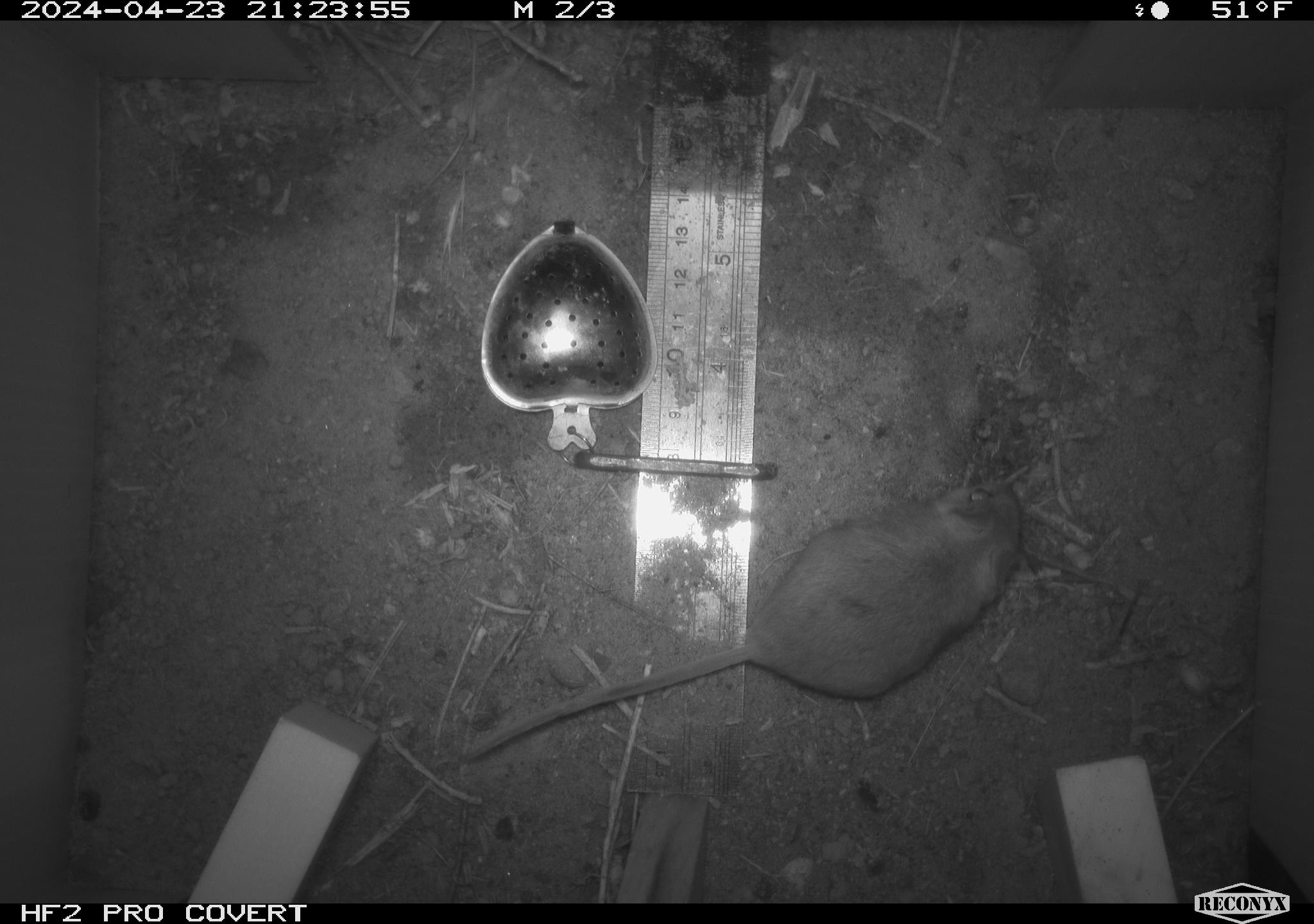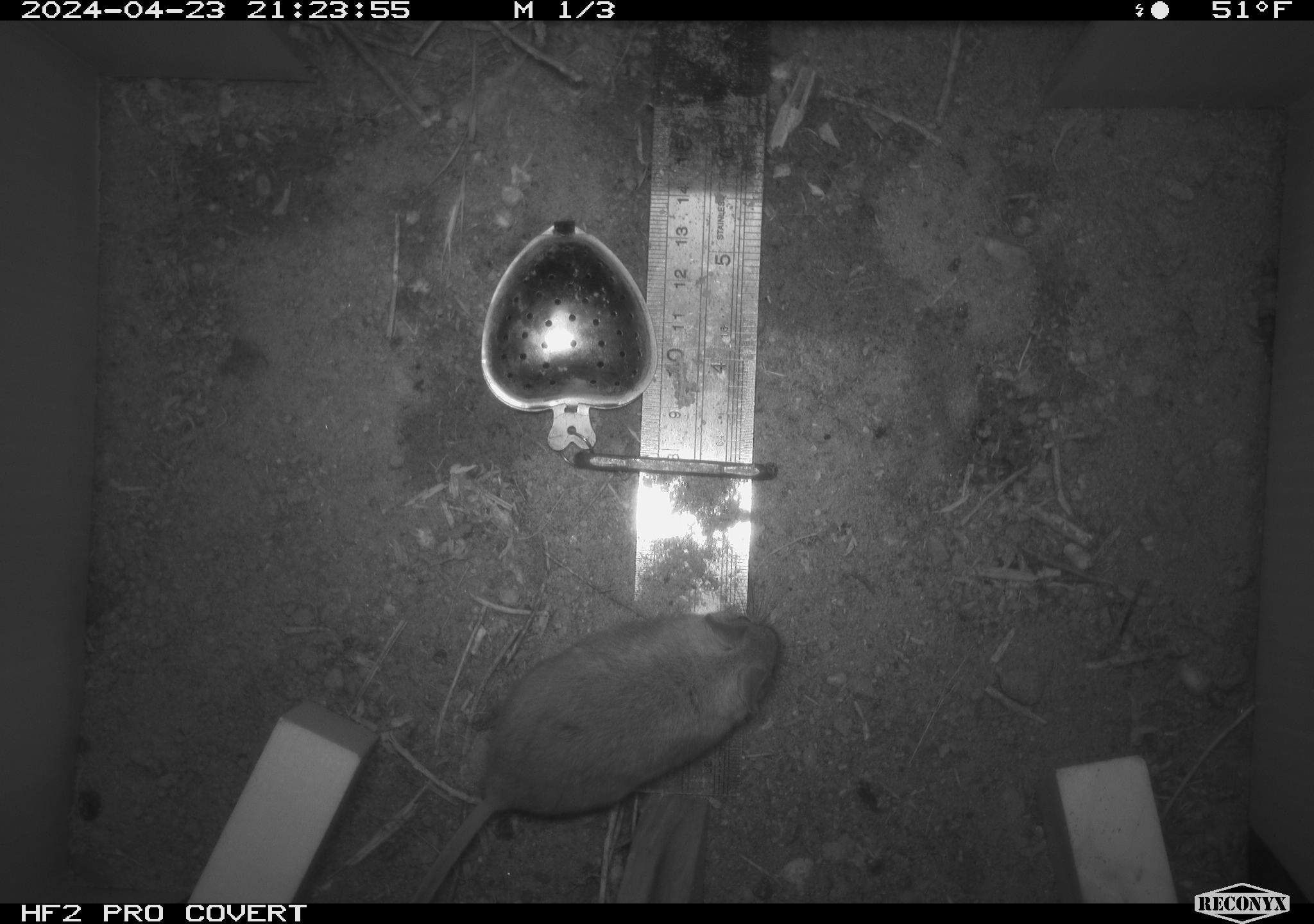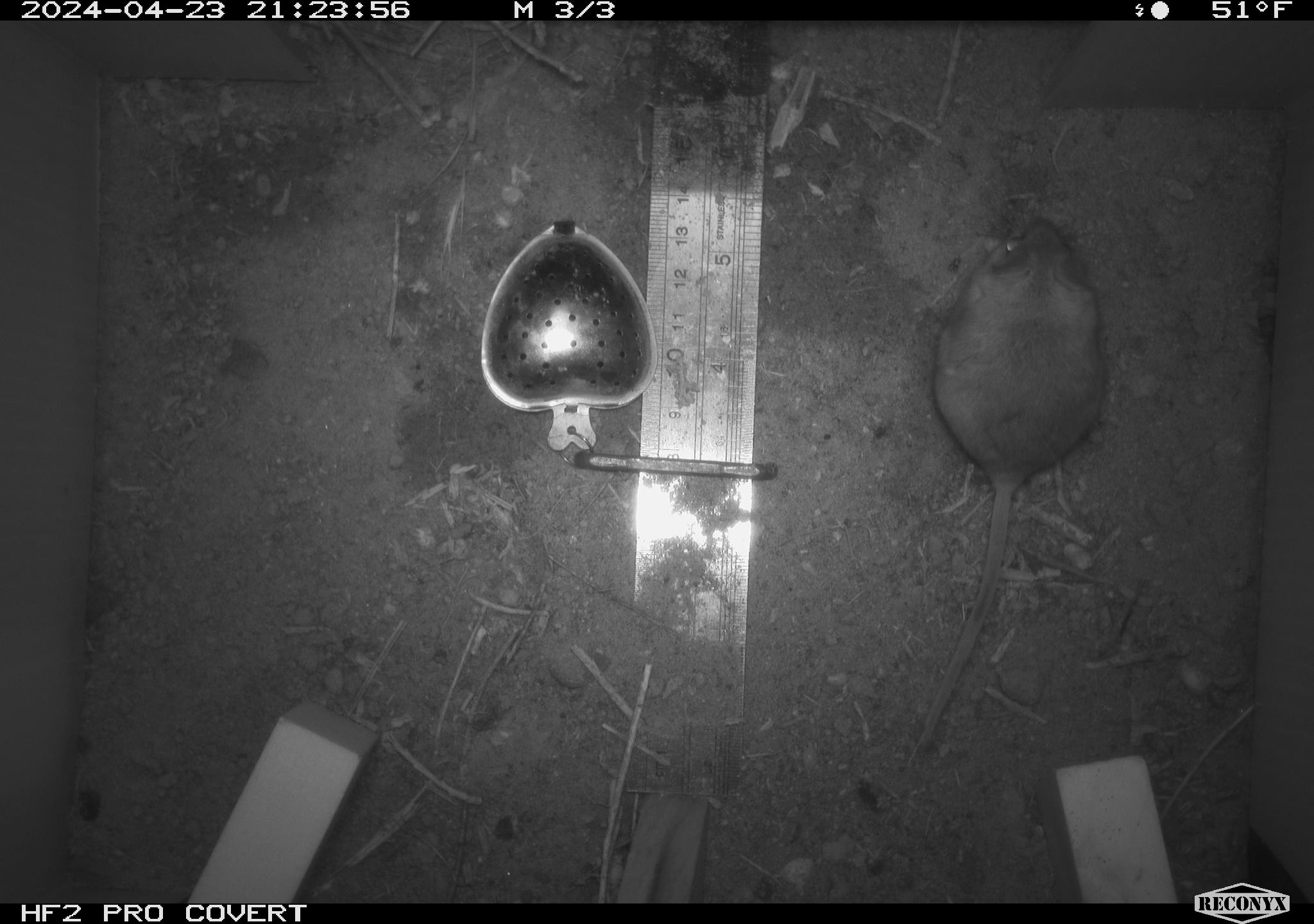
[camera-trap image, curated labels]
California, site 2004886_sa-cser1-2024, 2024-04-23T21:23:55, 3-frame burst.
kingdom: Animalia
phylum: Chordata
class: Mammalia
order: Rodentia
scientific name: Rodentia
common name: rodent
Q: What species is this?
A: Rodent (Rodentia).